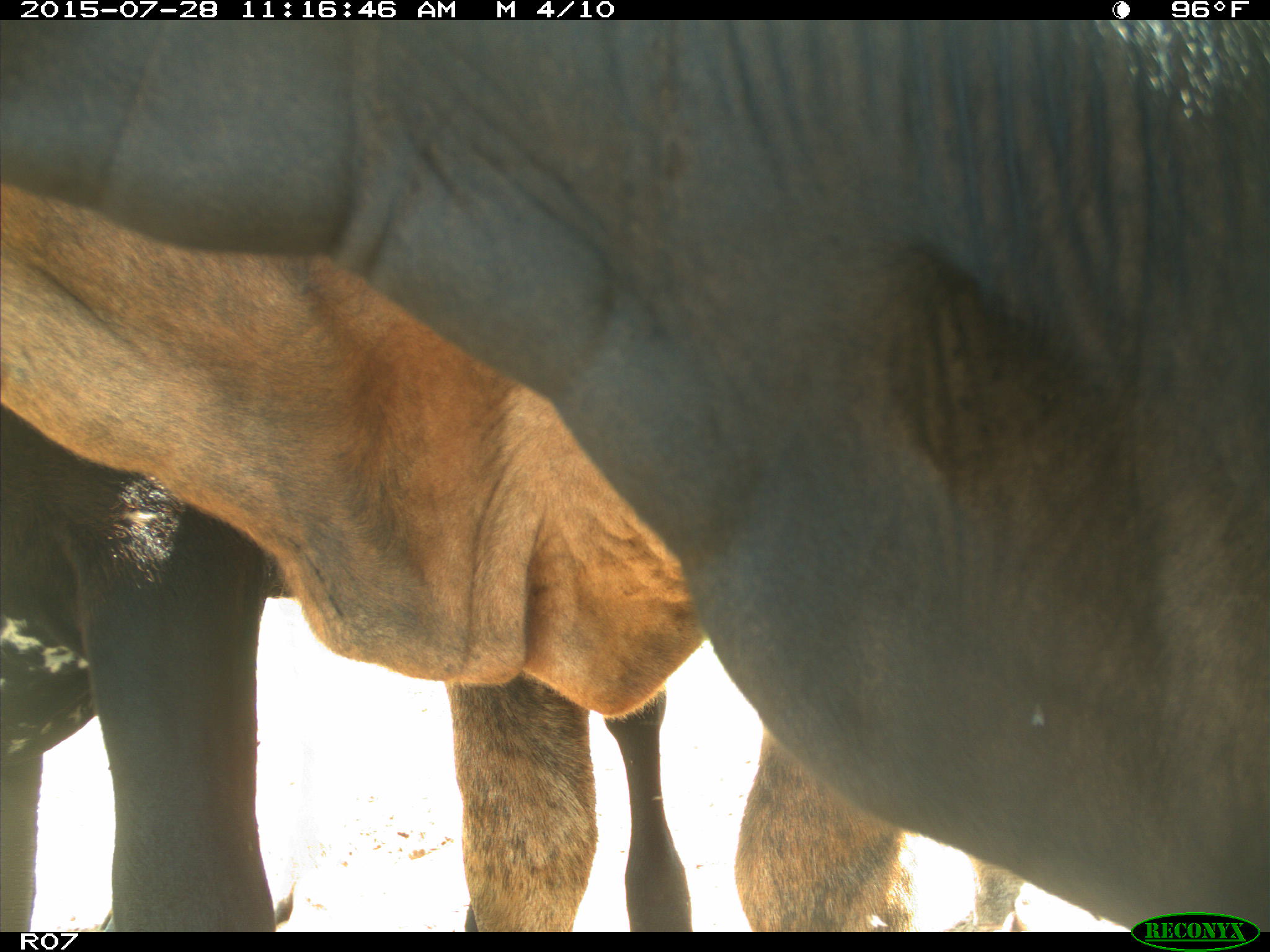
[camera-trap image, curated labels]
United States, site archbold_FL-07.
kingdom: Animalia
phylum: Chordata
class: Mammalia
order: Artiodactyla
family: Bovidae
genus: Bos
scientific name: Bos taurus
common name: domestic cow